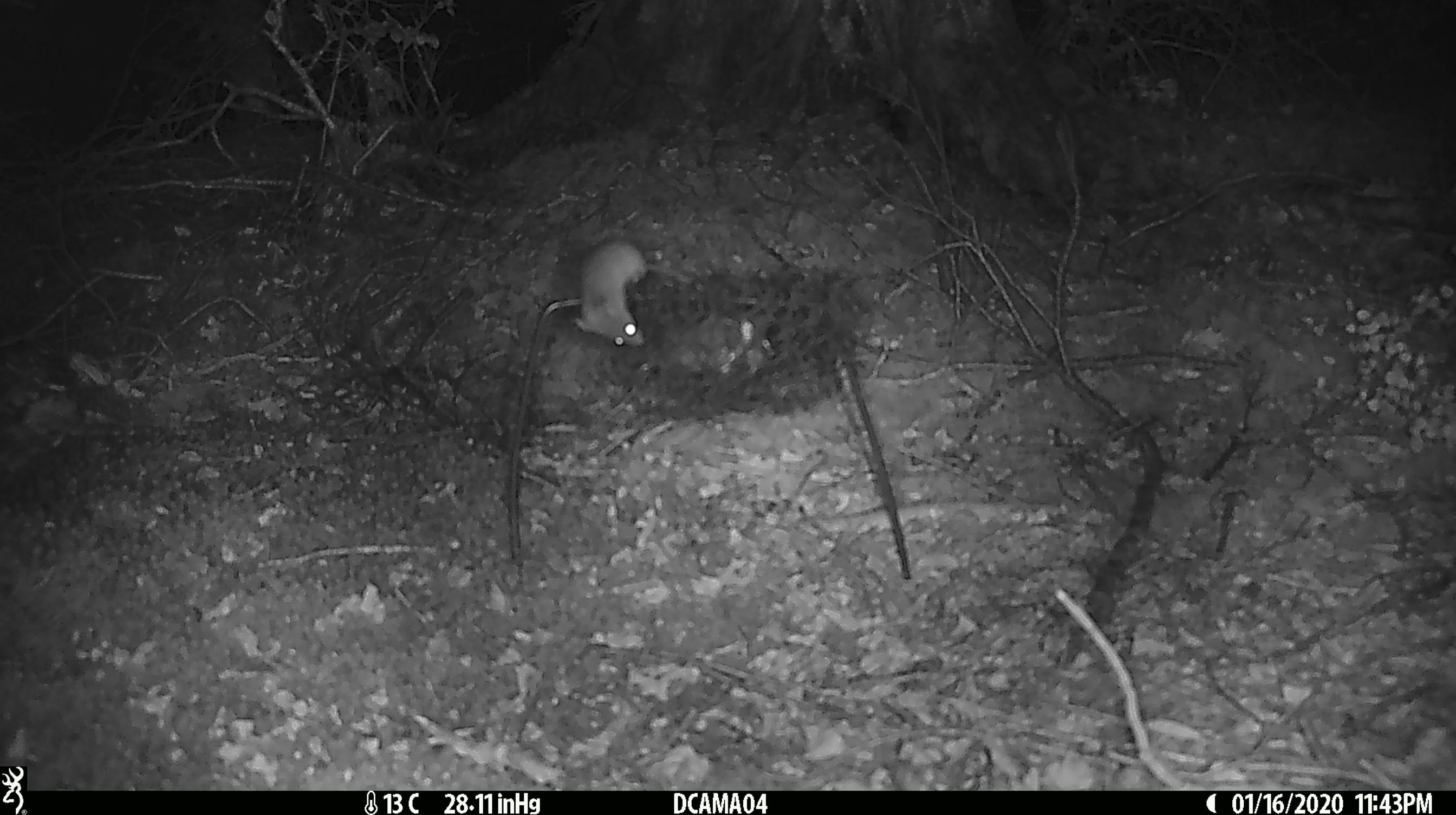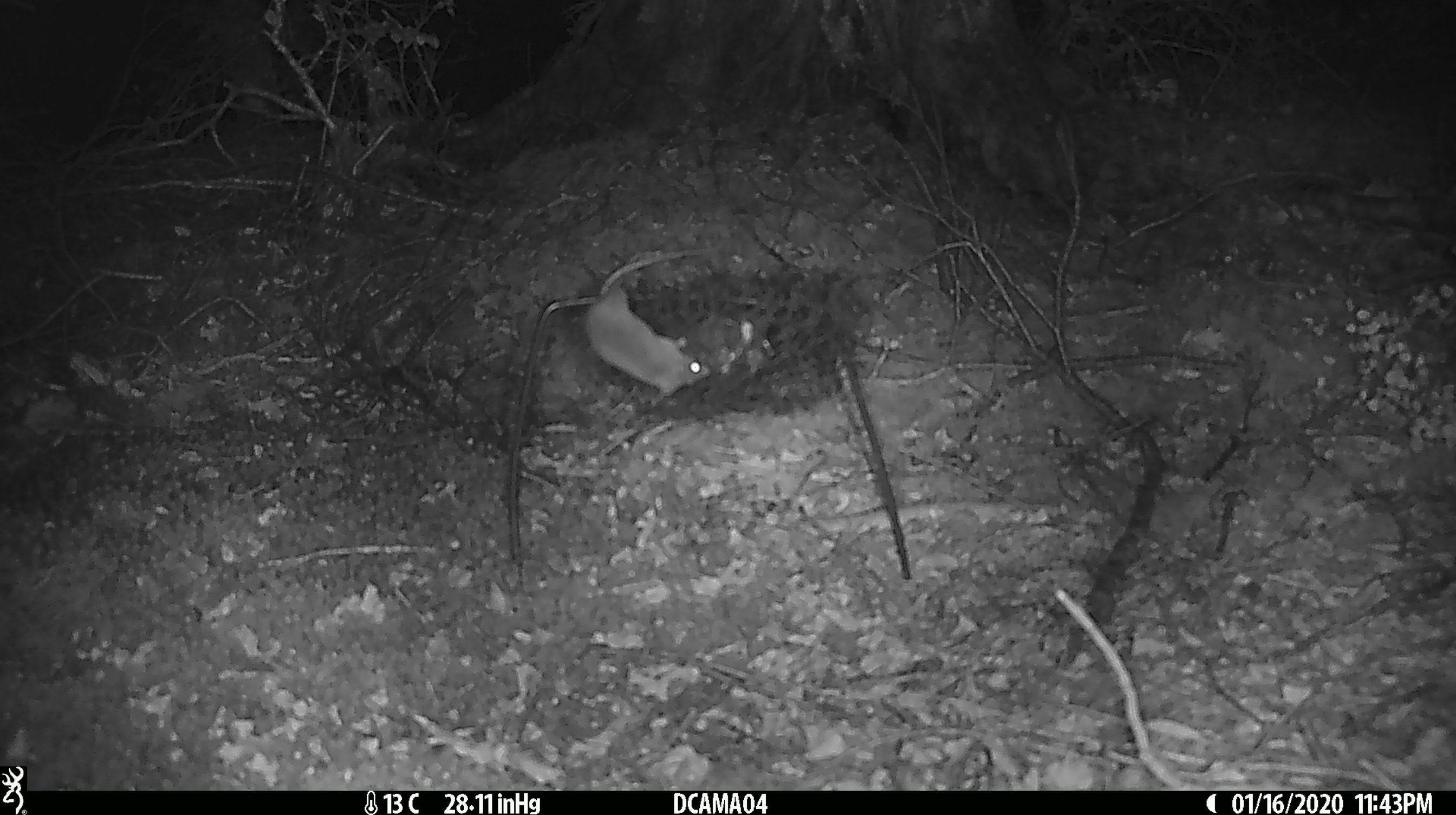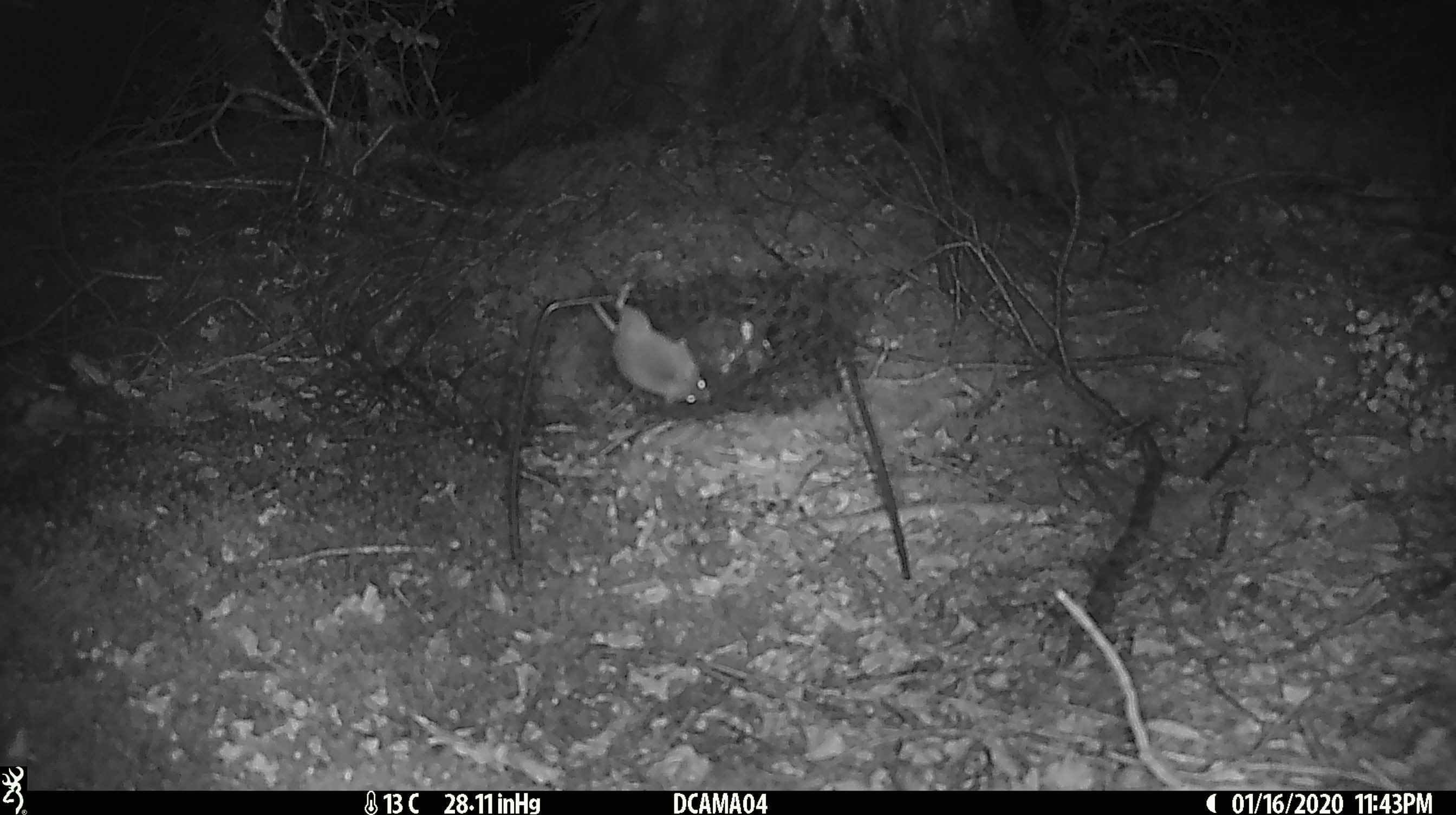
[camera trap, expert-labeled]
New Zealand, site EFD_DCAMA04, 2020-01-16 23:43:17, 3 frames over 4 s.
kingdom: Animalia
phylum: Chordata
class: Mammalia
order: Rodentia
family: Muridae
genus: Mus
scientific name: Mus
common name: mouse